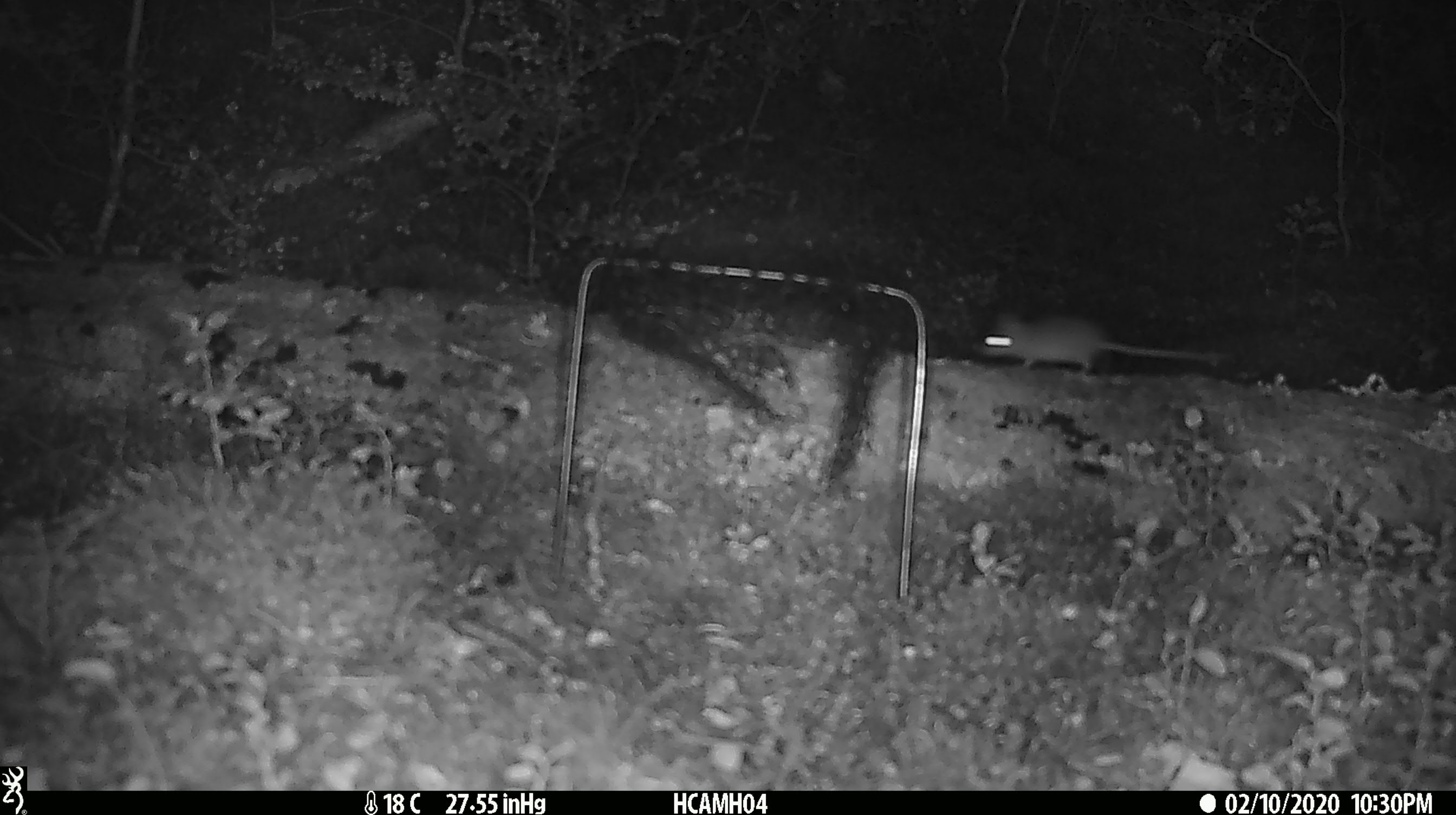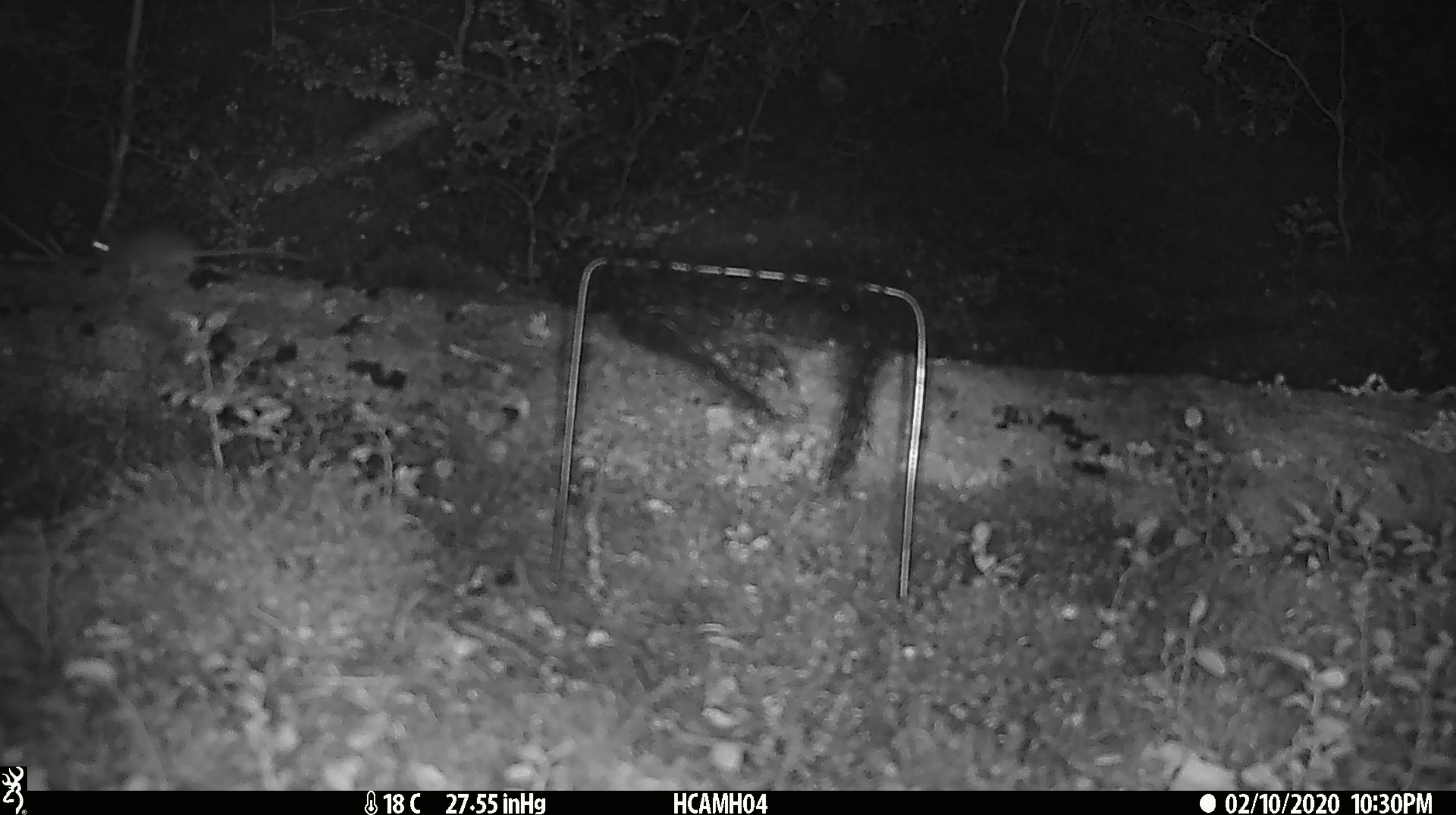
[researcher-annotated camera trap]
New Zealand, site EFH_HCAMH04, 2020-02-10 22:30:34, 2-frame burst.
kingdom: Animalia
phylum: Chordata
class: Mammalia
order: Rodentia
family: Muridae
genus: Mus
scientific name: Mus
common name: mouse